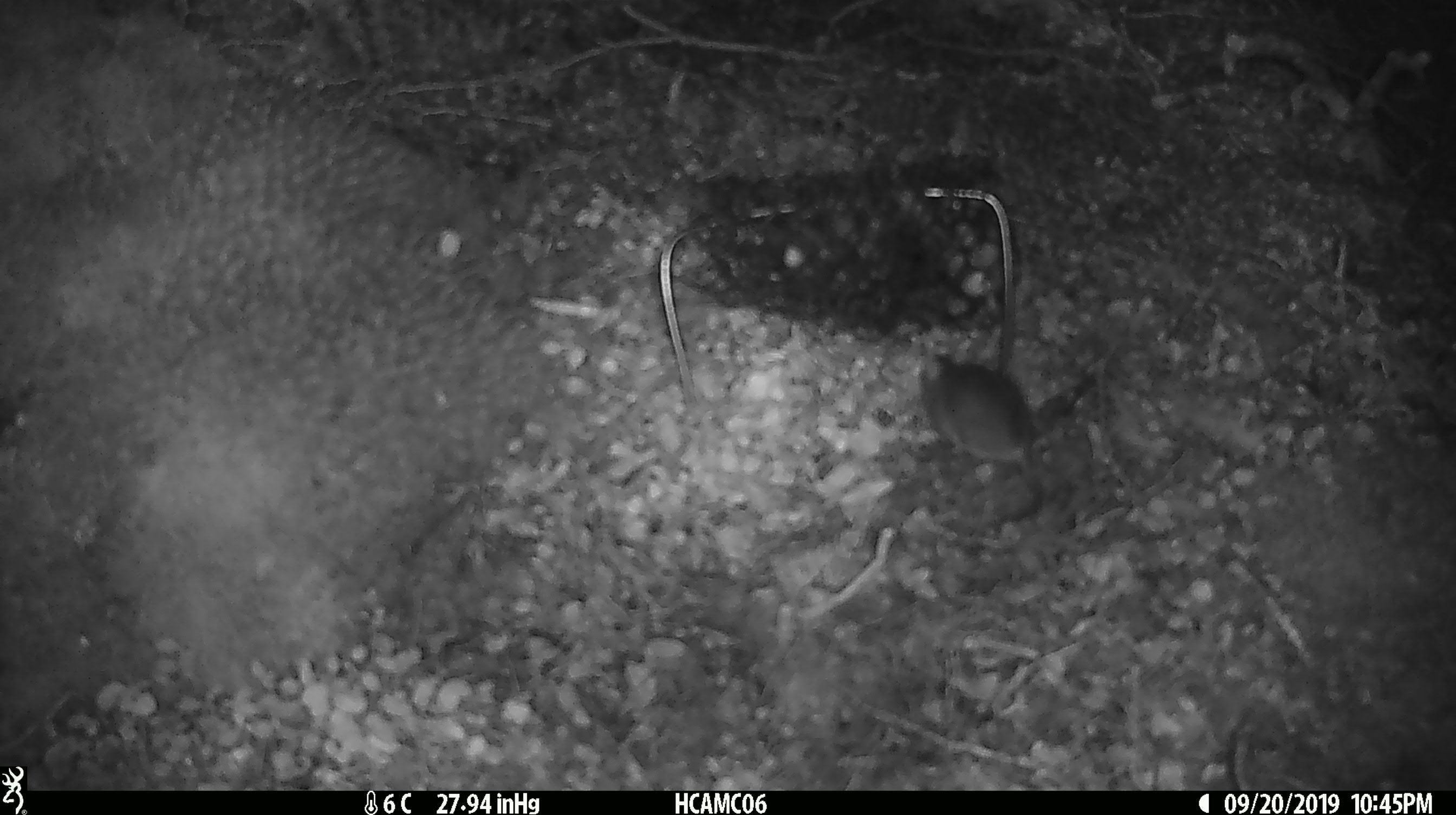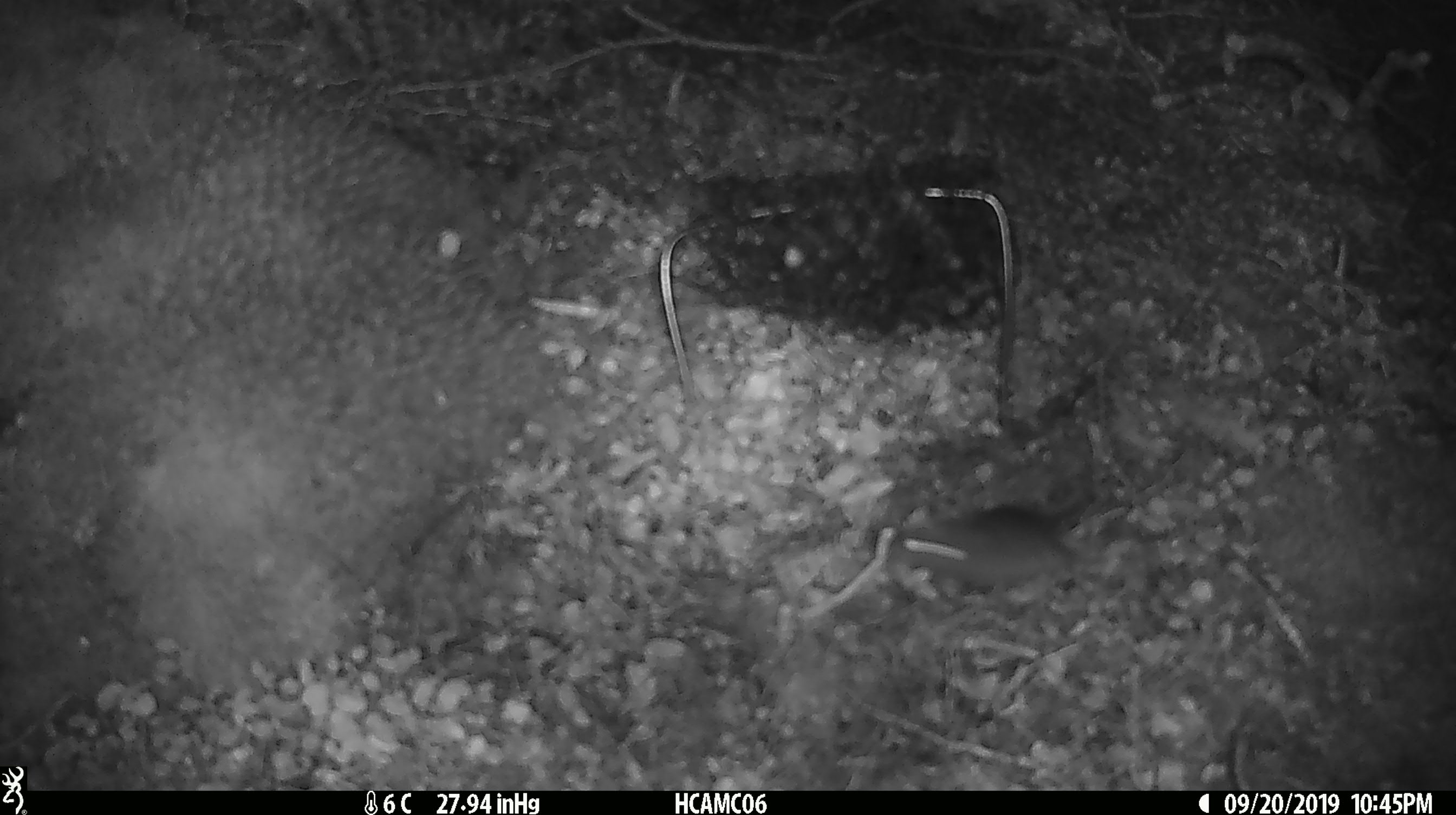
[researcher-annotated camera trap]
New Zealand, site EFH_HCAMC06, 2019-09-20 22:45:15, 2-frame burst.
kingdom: Animalia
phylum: Chordata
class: Mammalia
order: Rodentia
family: Muridae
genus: Mus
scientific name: Mus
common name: mouse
Mouse (Mus).